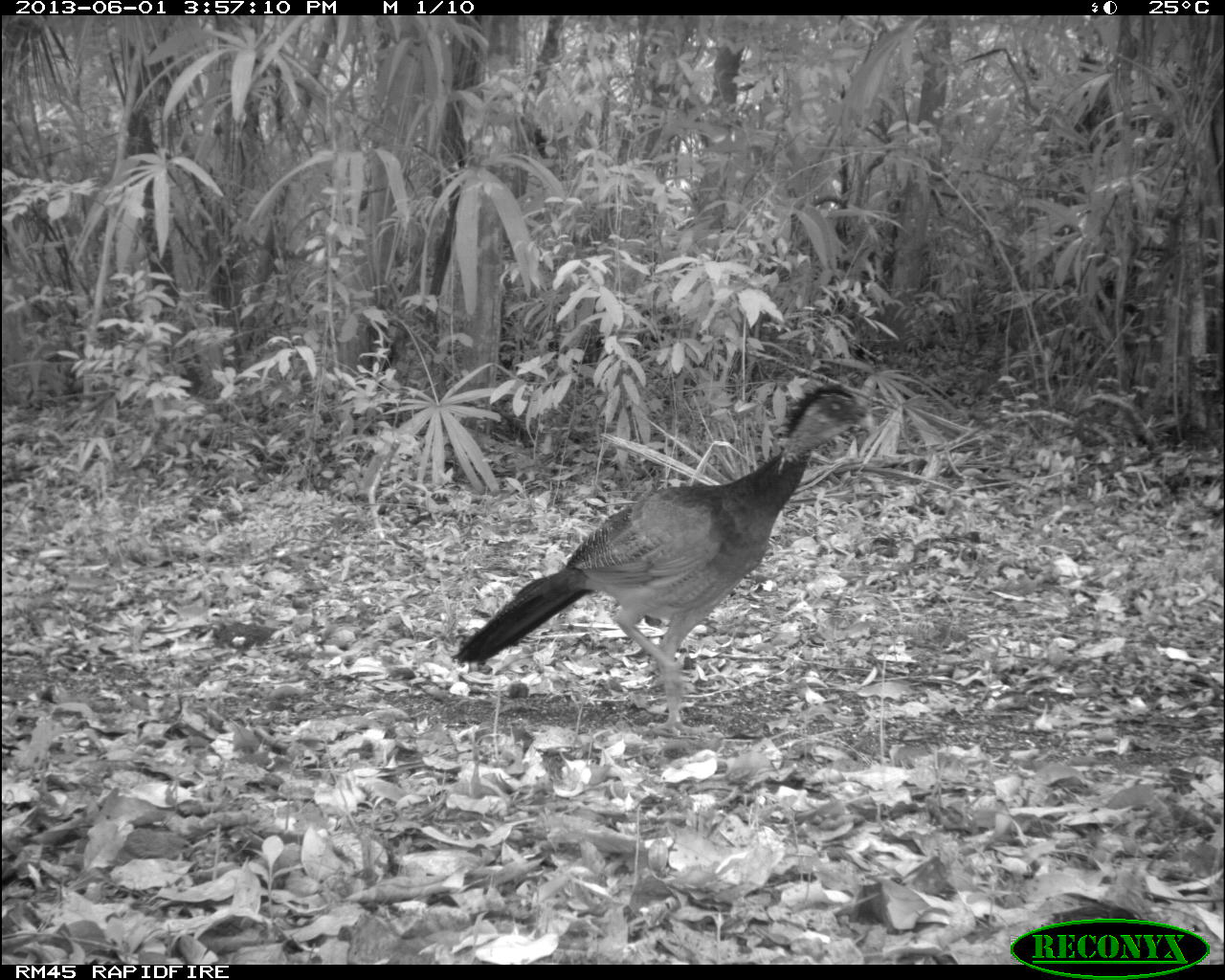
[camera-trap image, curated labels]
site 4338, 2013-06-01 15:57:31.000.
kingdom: Animalia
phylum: Chordata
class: Aves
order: Galliformes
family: Cracidae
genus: Crax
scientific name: Crax rubra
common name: great curassow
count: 3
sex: female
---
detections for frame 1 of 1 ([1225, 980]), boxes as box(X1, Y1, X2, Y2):
crax rubra: box(452, 379, 875, 727)